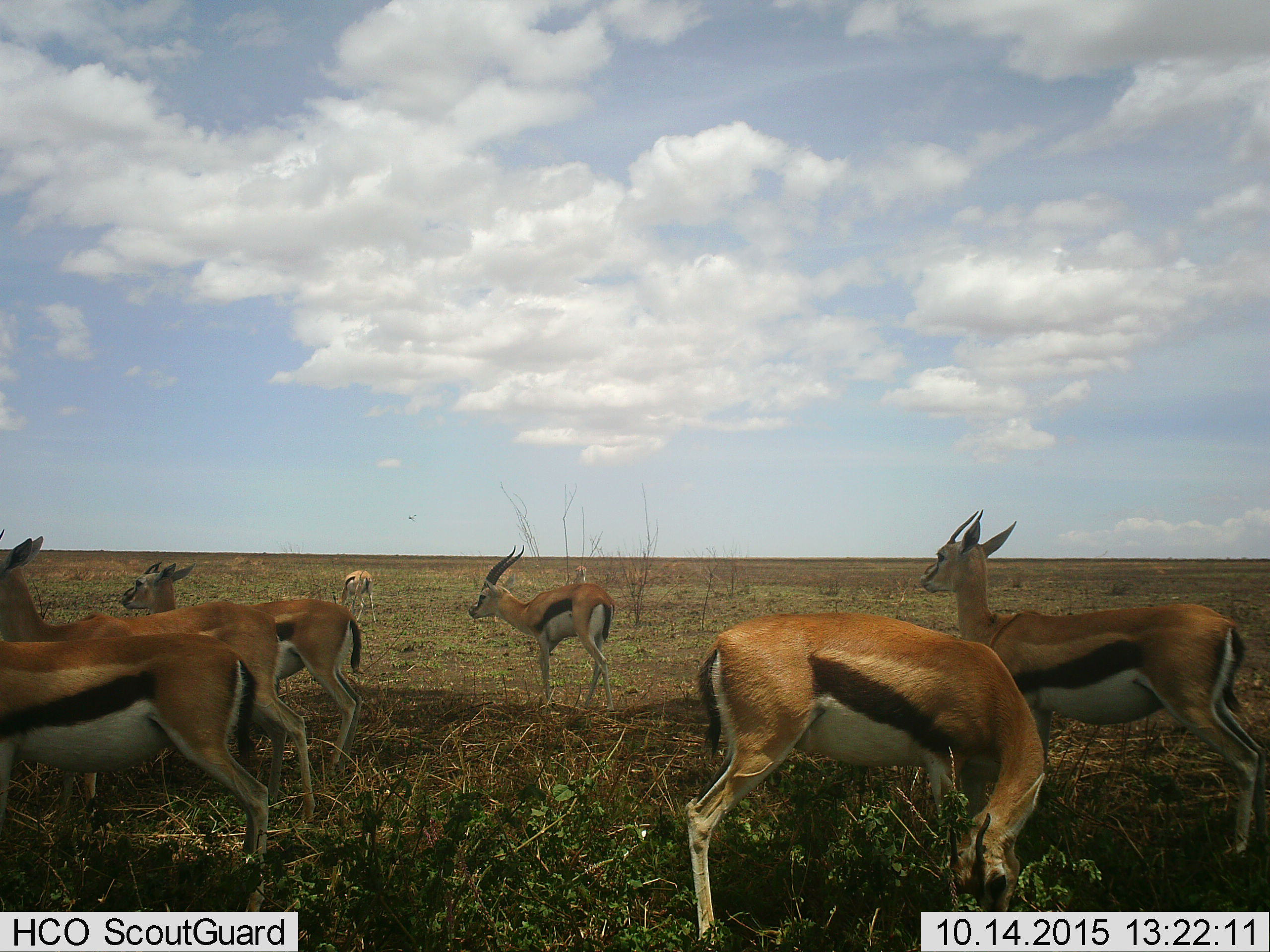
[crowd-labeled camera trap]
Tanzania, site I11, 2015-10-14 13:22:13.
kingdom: Animalia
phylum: Chordata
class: Mammalia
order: Artiodactyla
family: Bovidae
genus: Eudorcas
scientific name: Eudorcas thomsonii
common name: thomson's gazelle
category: gazellethomsons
Gazellethomsons (thomson's gazelle) (Eudorcas thomsonii), count 8. Behavior (volunteer vote fractions): standing 100%, resting 0%, moving 10%, interacting 0%. Young present (vote fraction): 0%. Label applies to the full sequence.